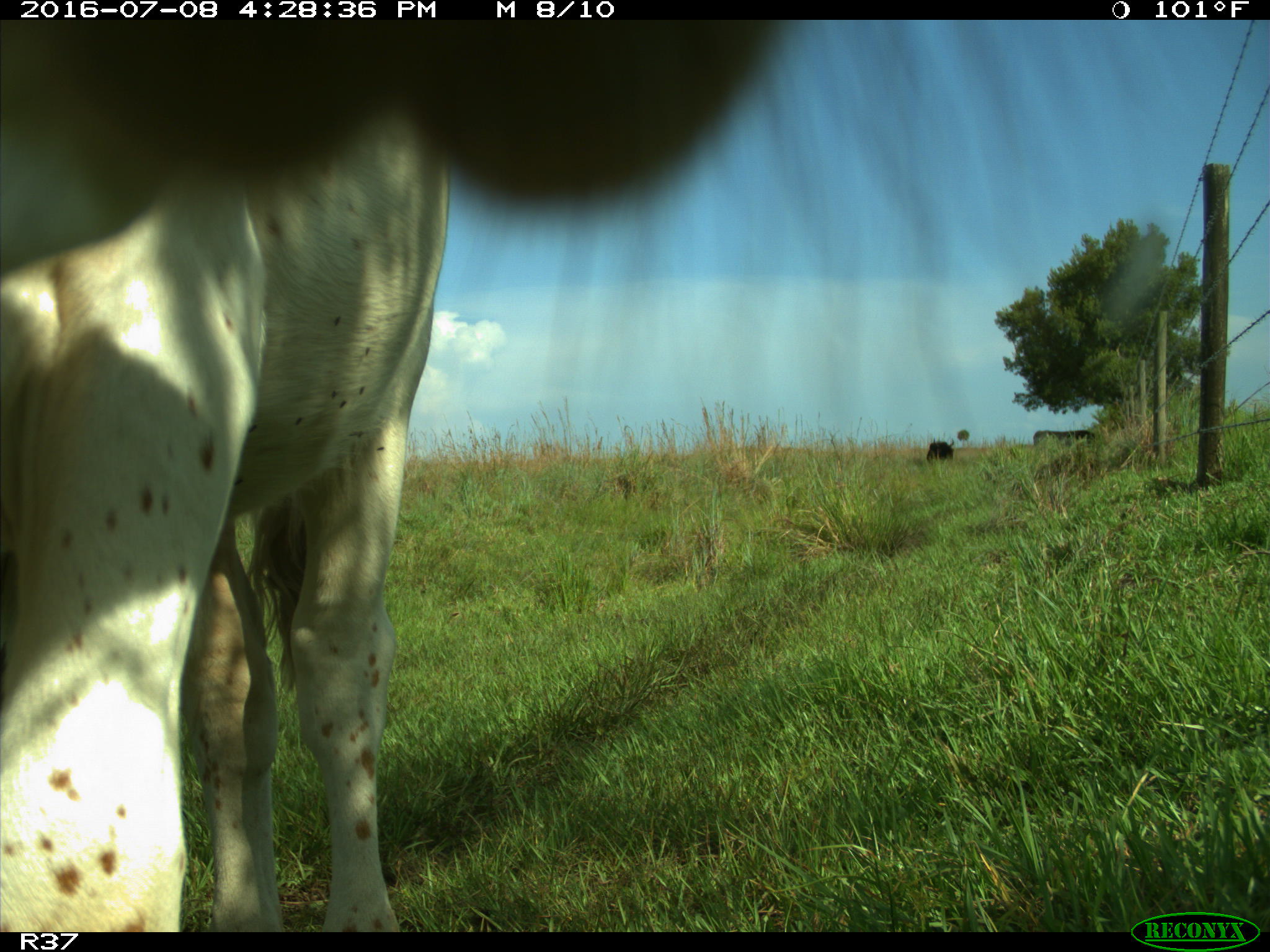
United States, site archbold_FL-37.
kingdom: Animalia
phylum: Chordata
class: Mammalia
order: Artiodactyla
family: Bovidae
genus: Bos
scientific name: Bos taurus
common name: domestic cow